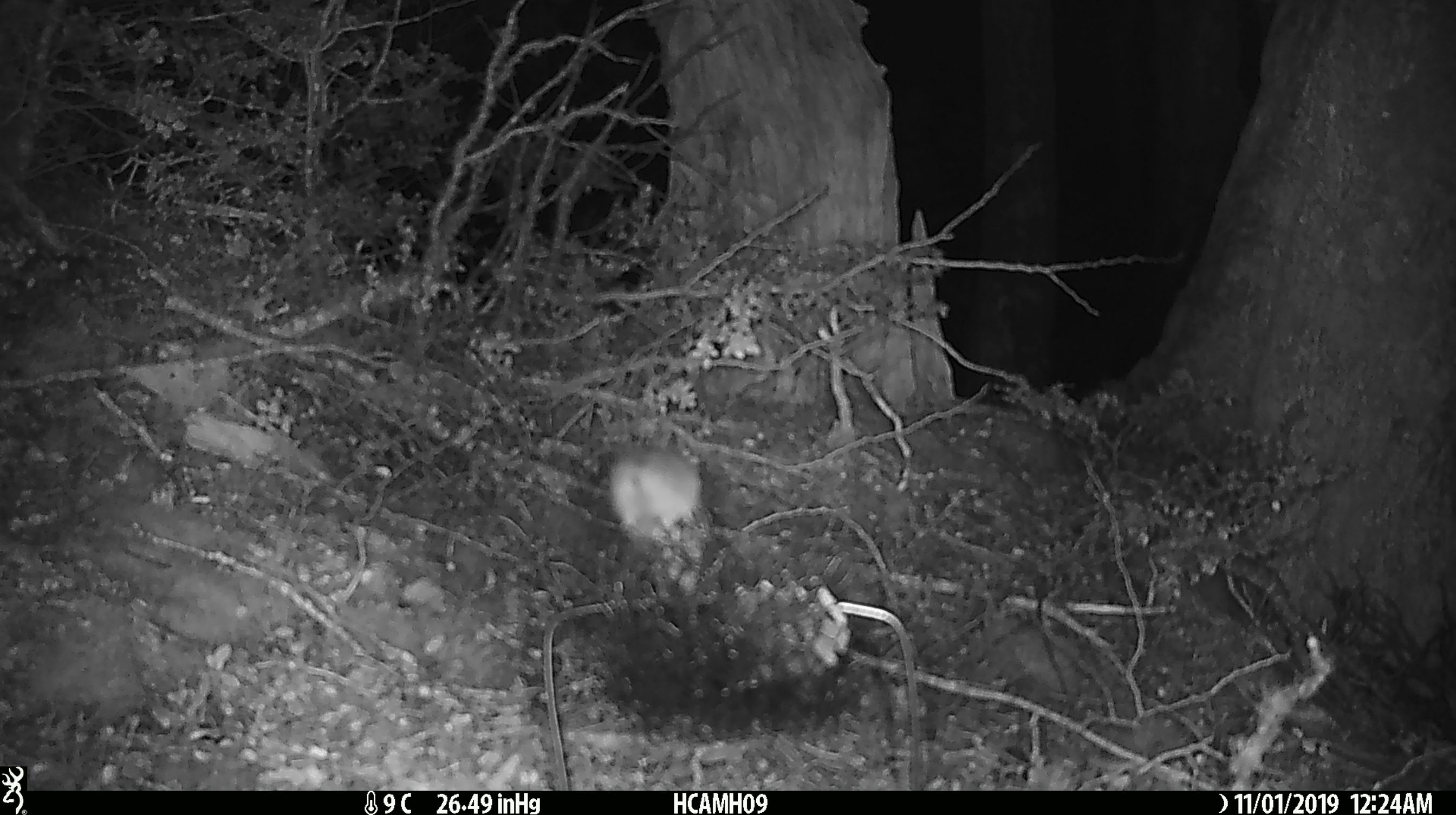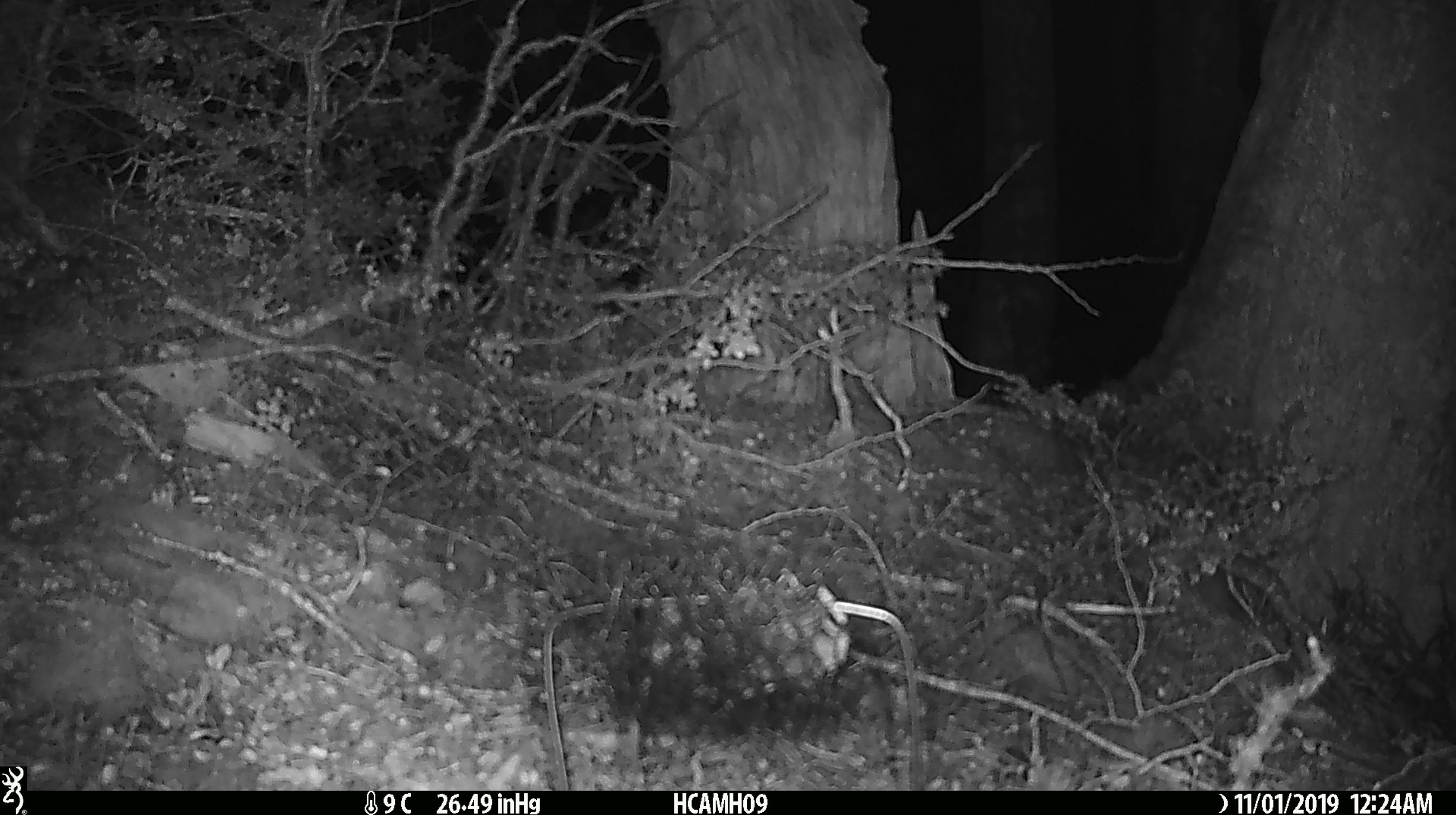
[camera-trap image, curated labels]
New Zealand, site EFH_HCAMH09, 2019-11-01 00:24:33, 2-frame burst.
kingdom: Animalia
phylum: Chordata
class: Mammalia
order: Rodentia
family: Muridae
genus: Mus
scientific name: Mus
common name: mouse